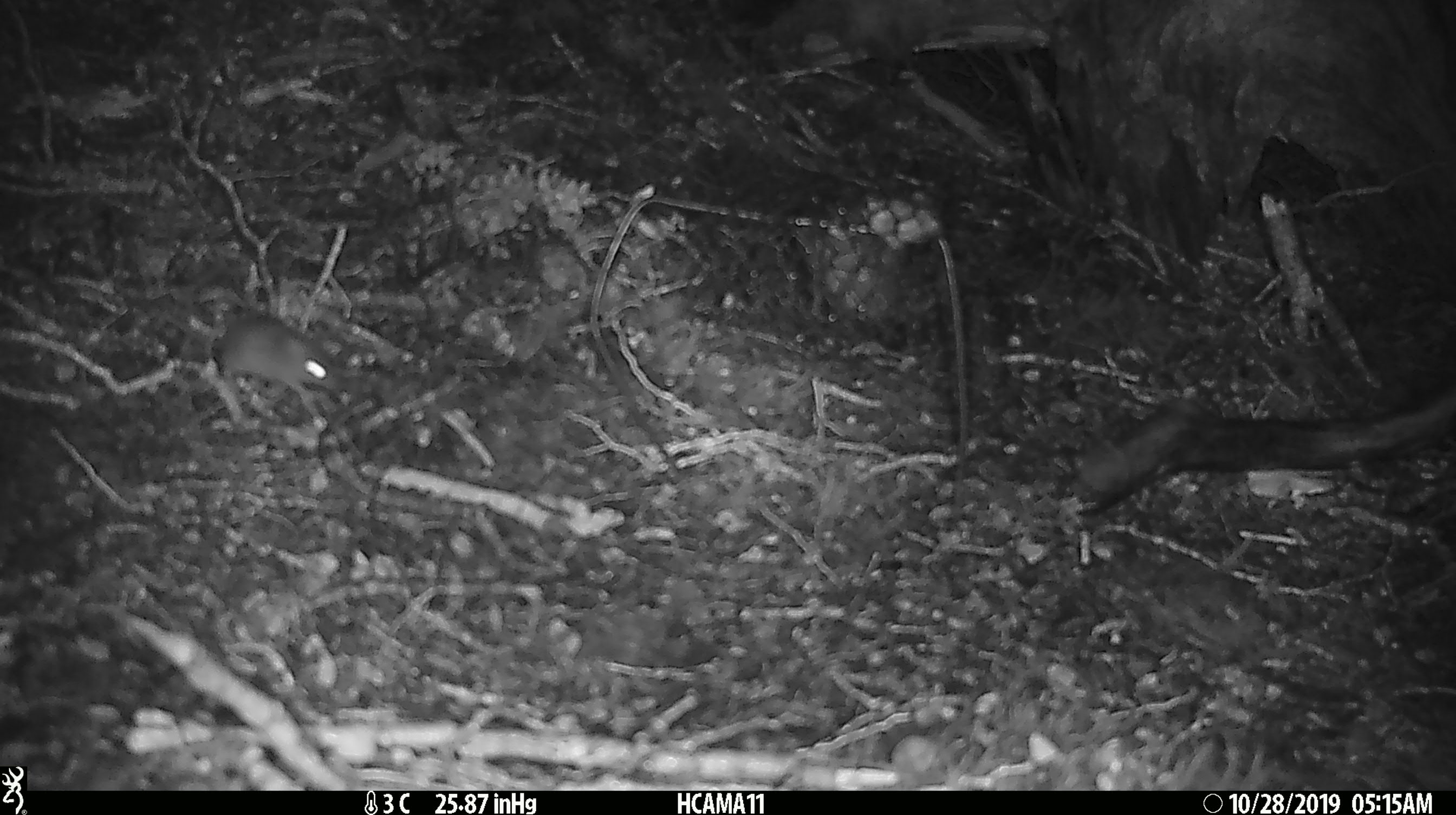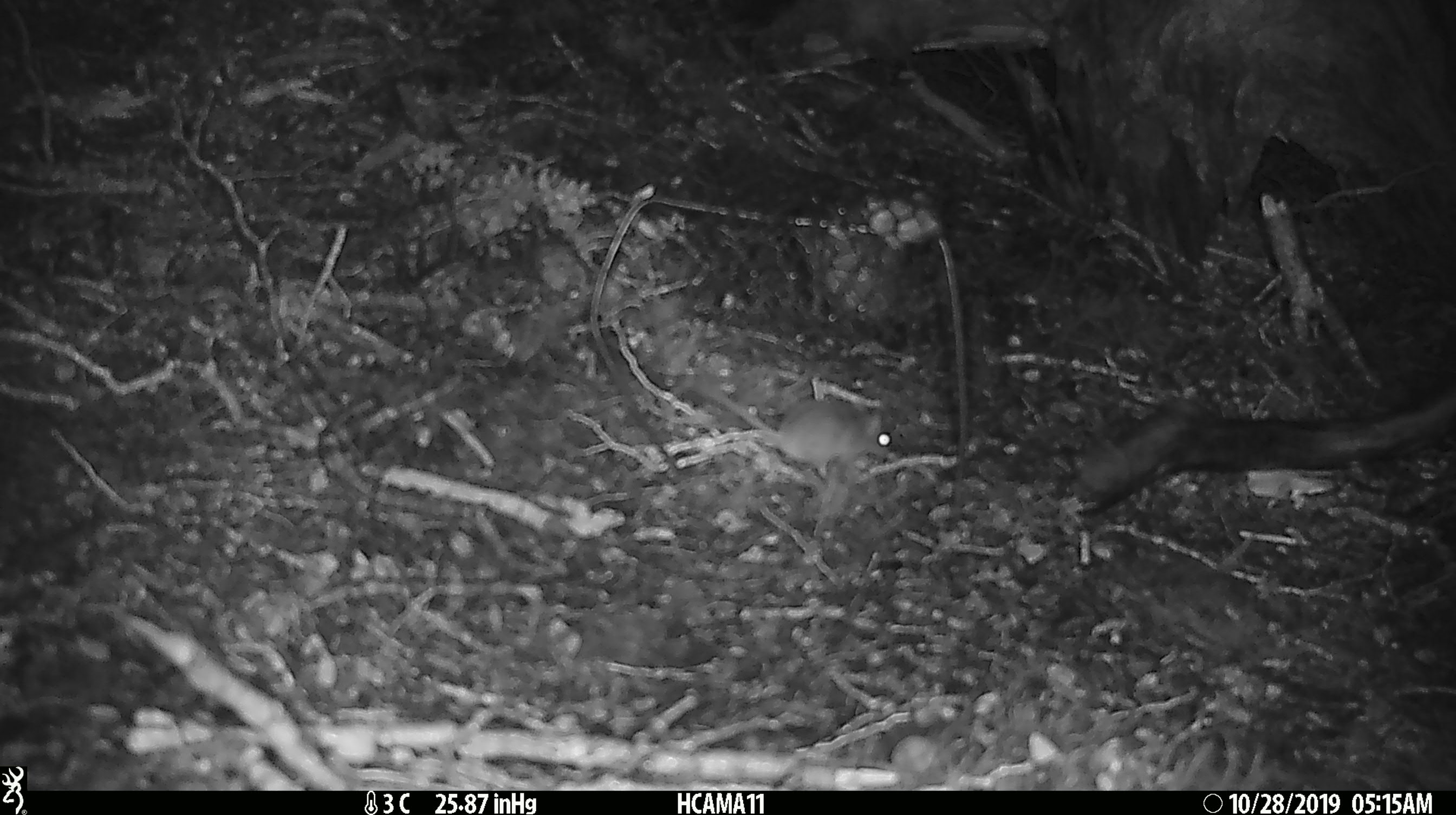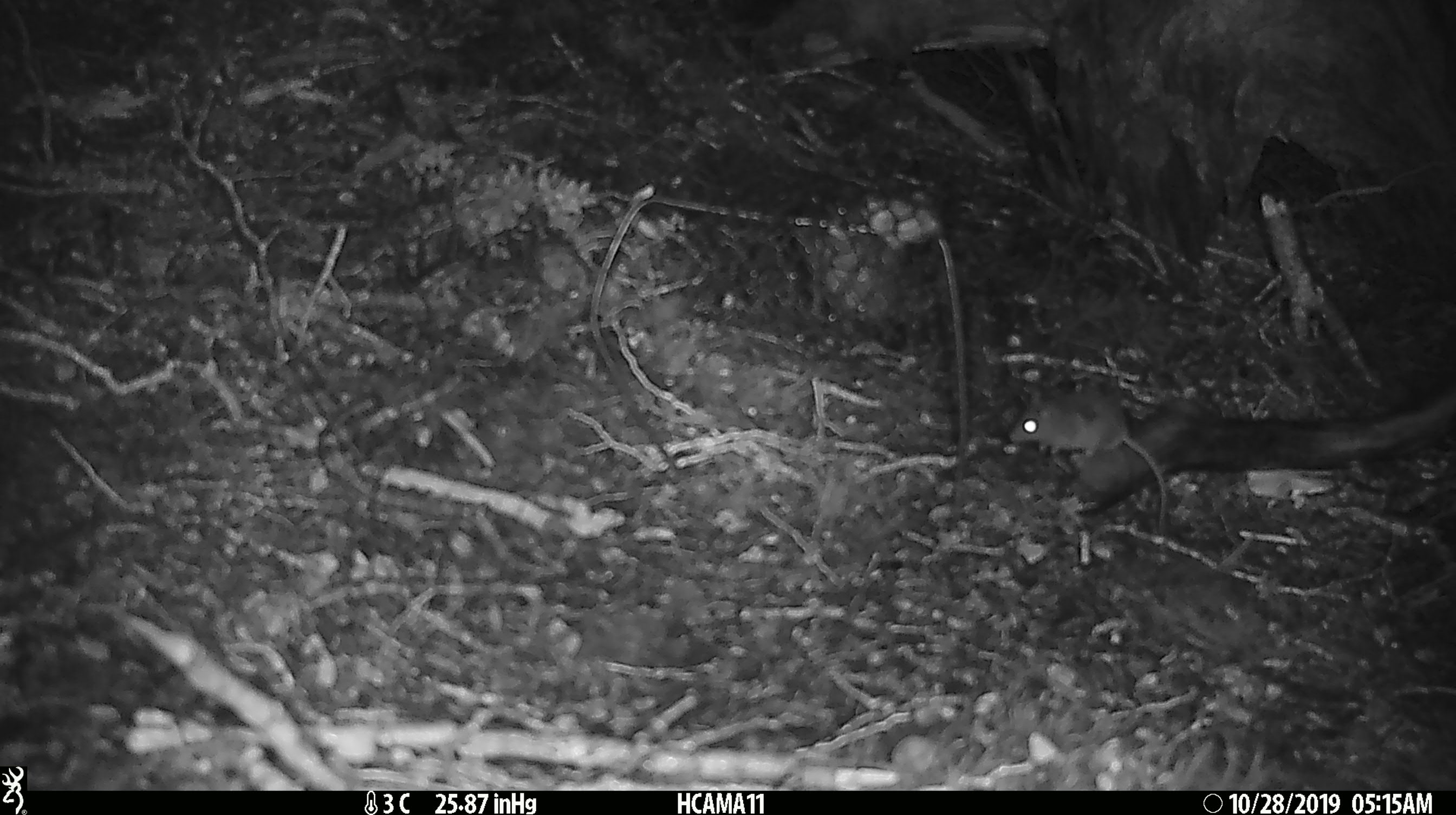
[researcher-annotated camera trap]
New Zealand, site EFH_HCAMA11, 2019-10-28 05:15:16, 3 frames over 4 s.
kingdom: Animalia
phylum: Chordata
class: Mammalia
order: Rodentia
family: Muridae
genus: Mus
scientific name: Mus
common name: mouse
Mouse (Mus).